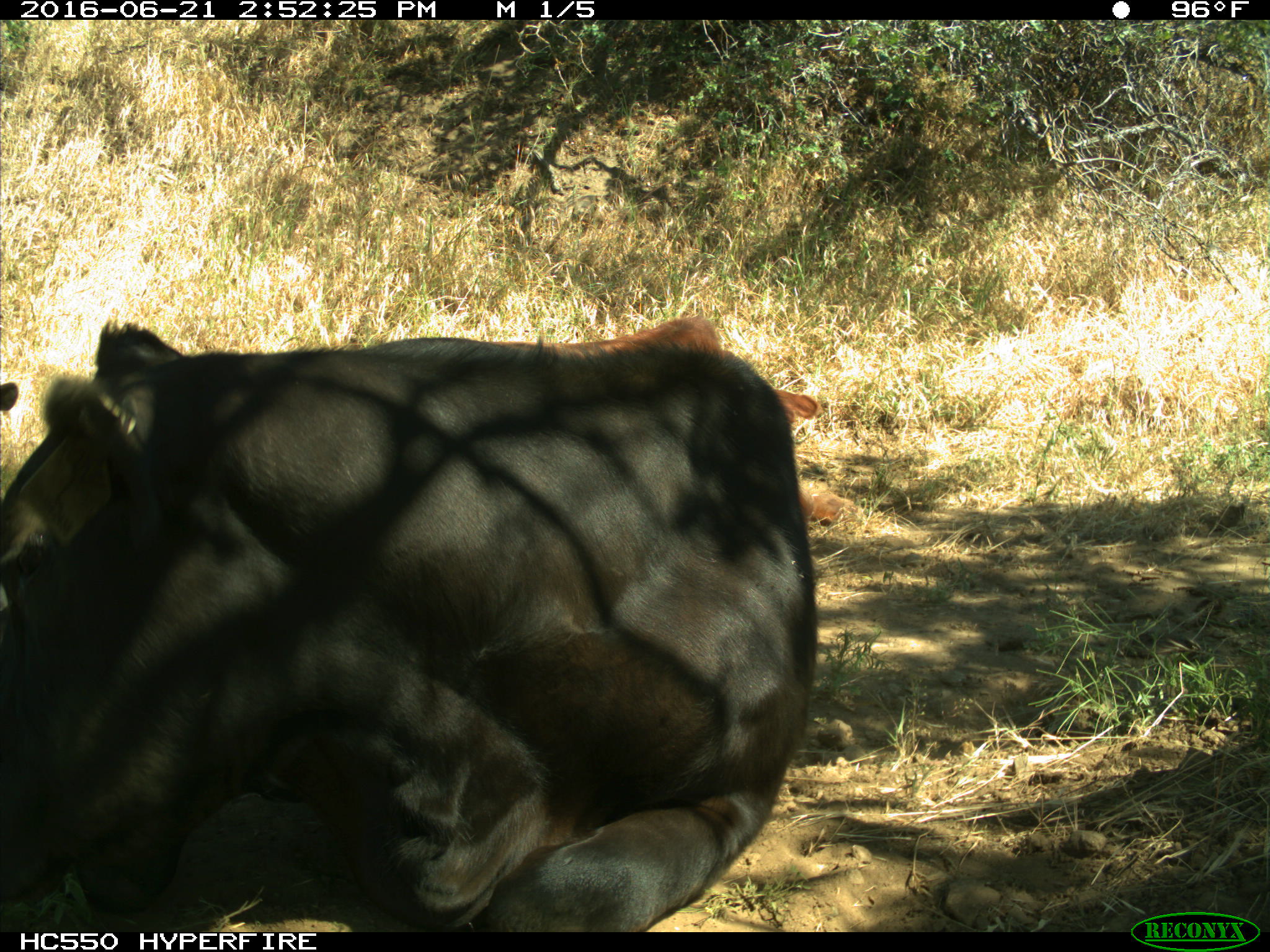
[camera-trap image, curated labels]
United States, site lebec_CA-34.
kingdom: Animalia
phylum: Chordata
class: Mammalia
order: Artiodactyla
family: Bovidae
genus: Bos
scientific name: Bos taurus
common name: domestic cow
Bos taurus (domestic cow).